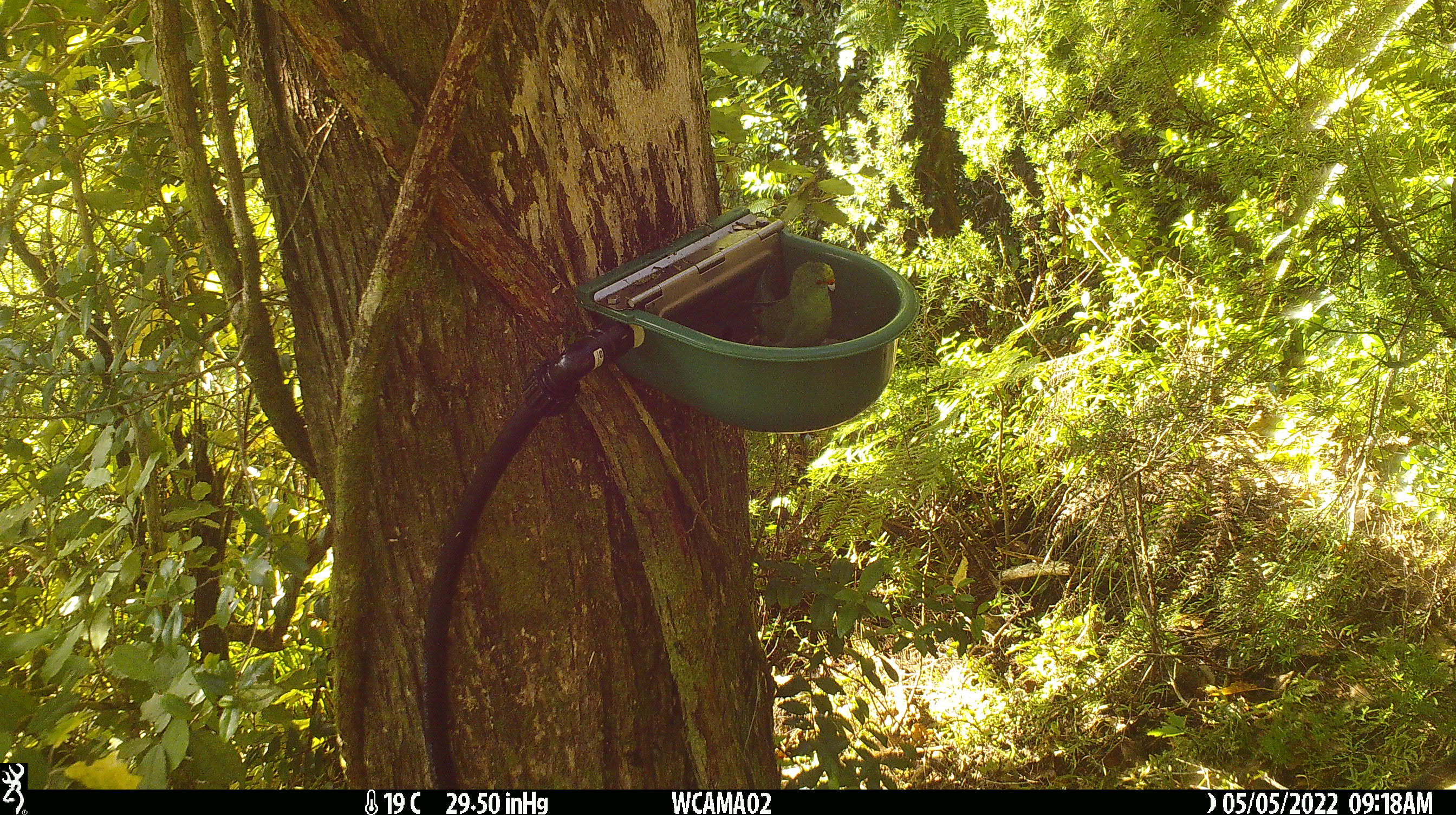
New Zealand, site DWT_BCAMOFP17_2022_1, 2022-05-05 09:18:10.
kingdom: Animalia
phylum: Chordata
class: Aves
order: Psittaciformes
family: Psittaculidae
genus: Cyanoramphus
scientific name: Cyanoramphus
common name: parakeet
Parakeet (Cyanoramphus).